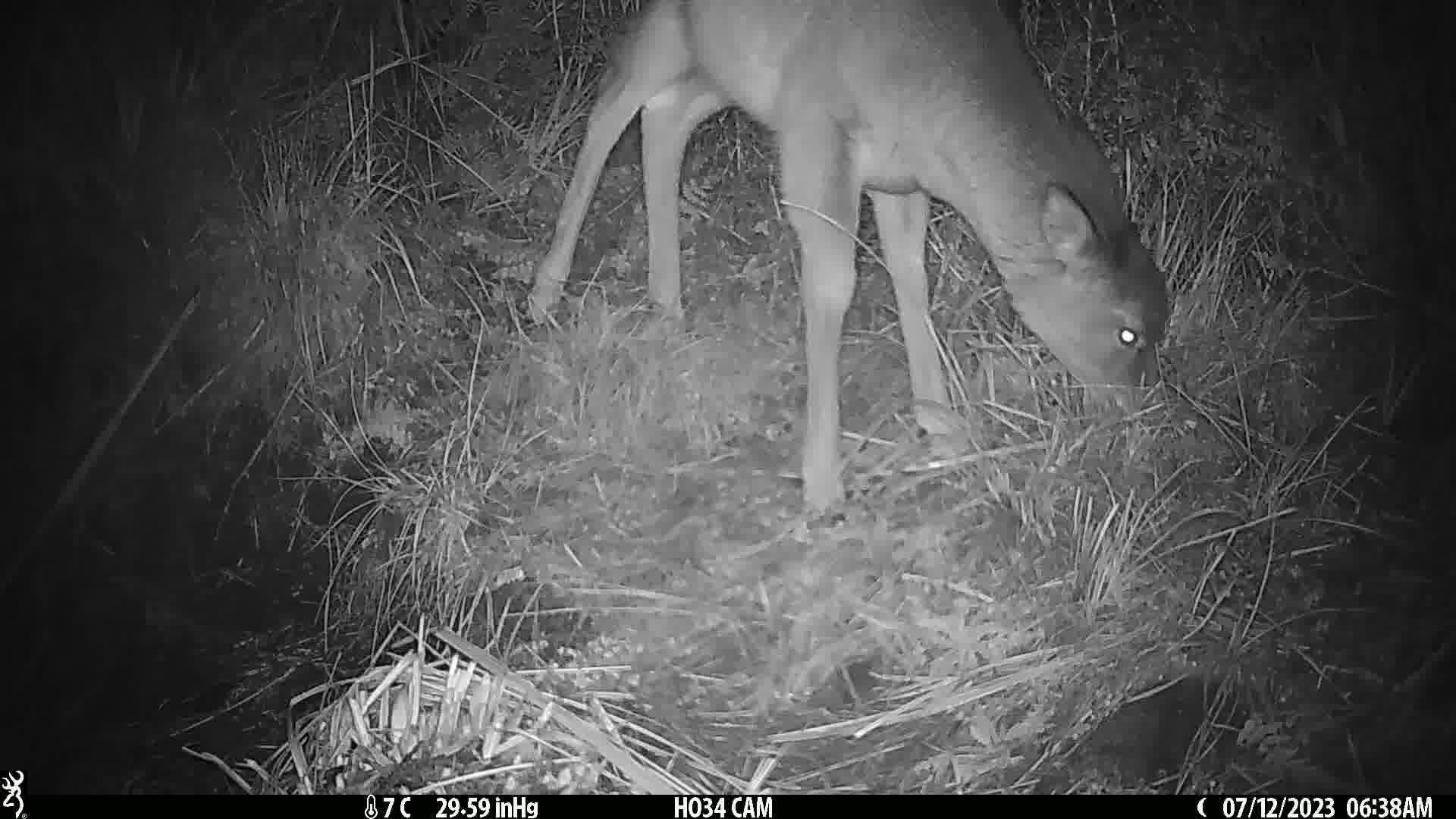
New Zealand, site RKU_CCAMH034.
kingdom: Animalia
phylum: Chordata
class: Mammalia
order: Artiodactyla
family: Cervidae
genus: Odocoileus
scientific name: Odocoileus virginianus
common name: white-tailed deer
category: white tailed deer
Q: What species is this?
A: White tailed deer (white-tailed deer) (Odocoileus virginianus).